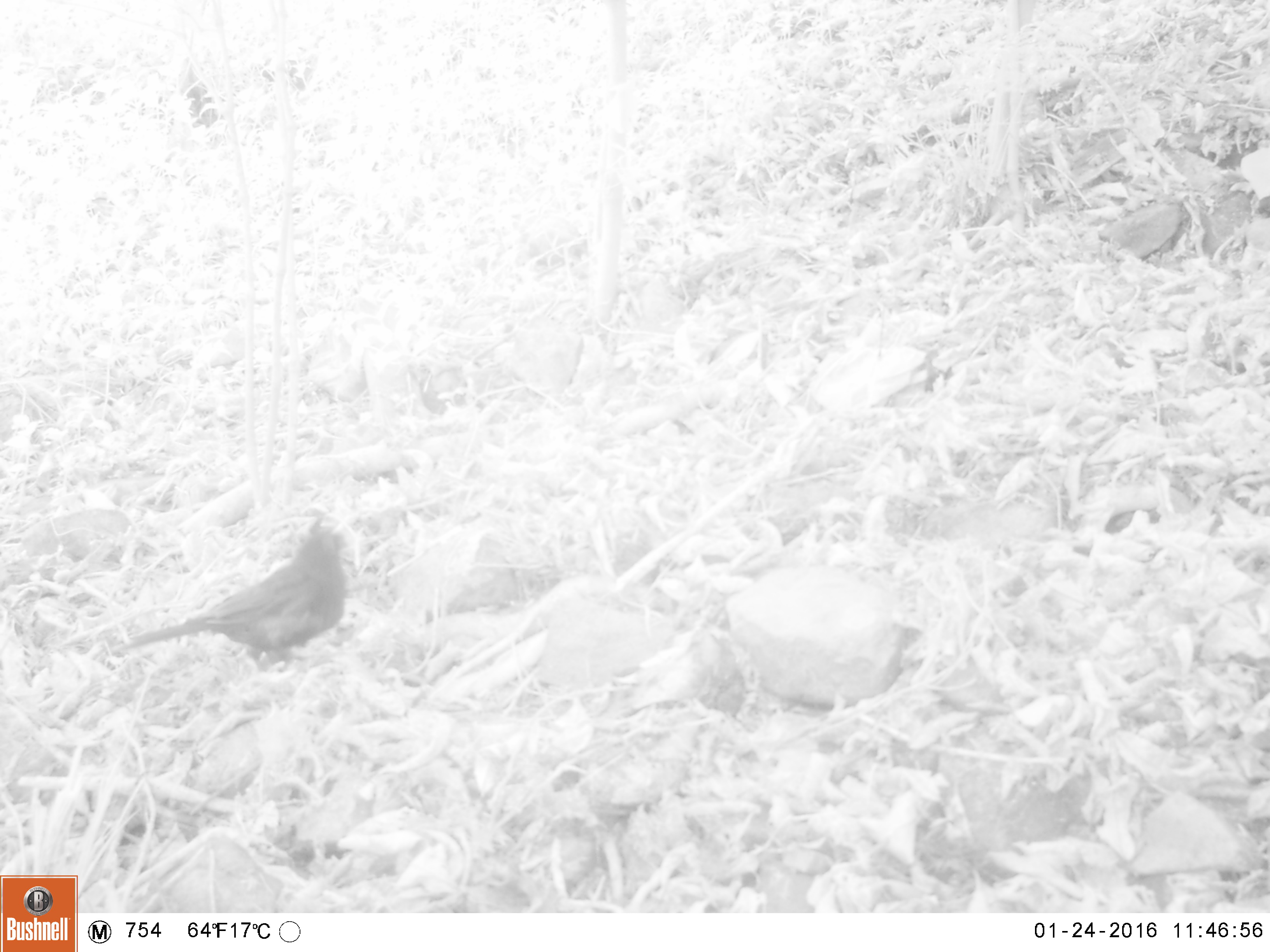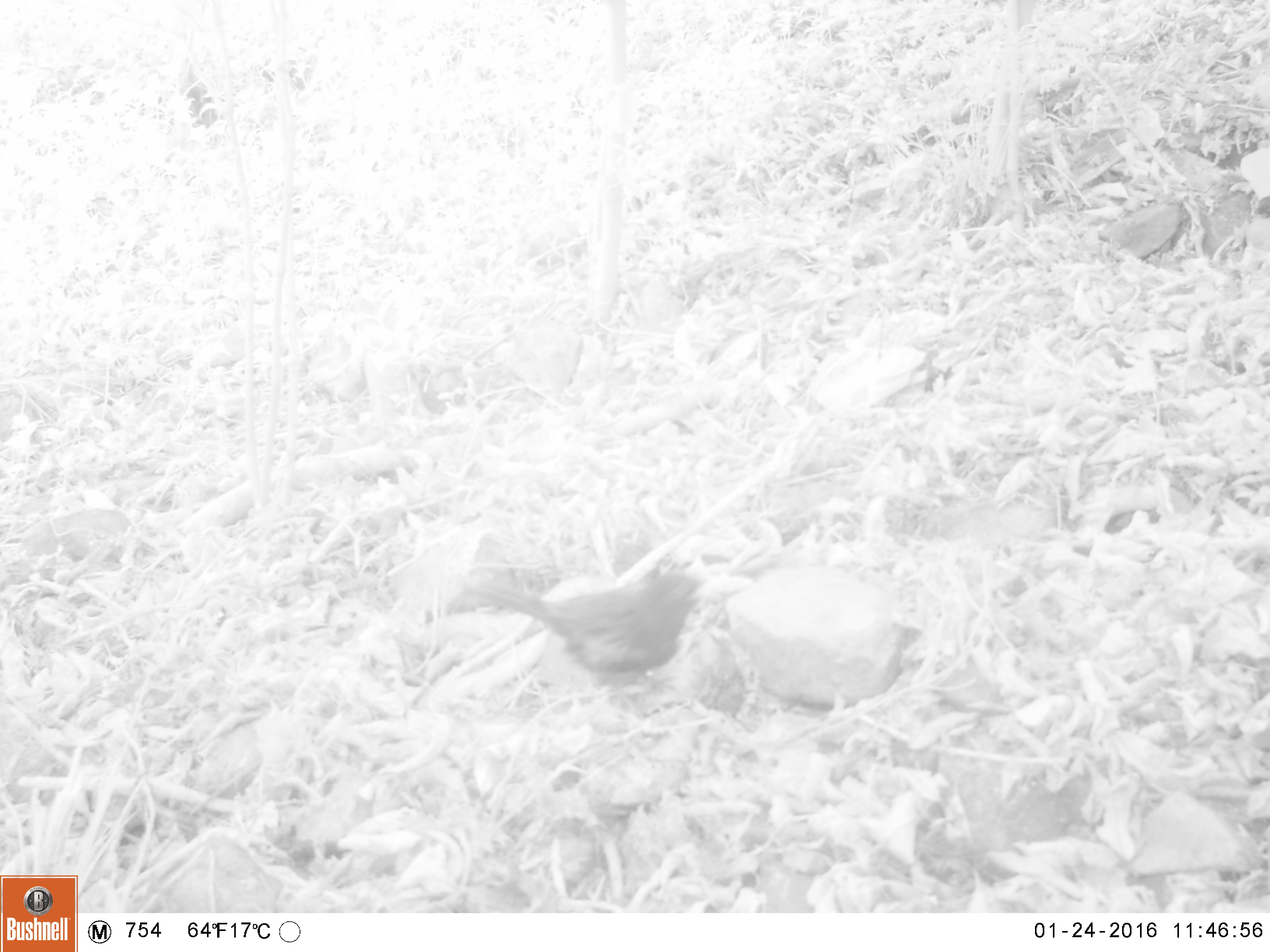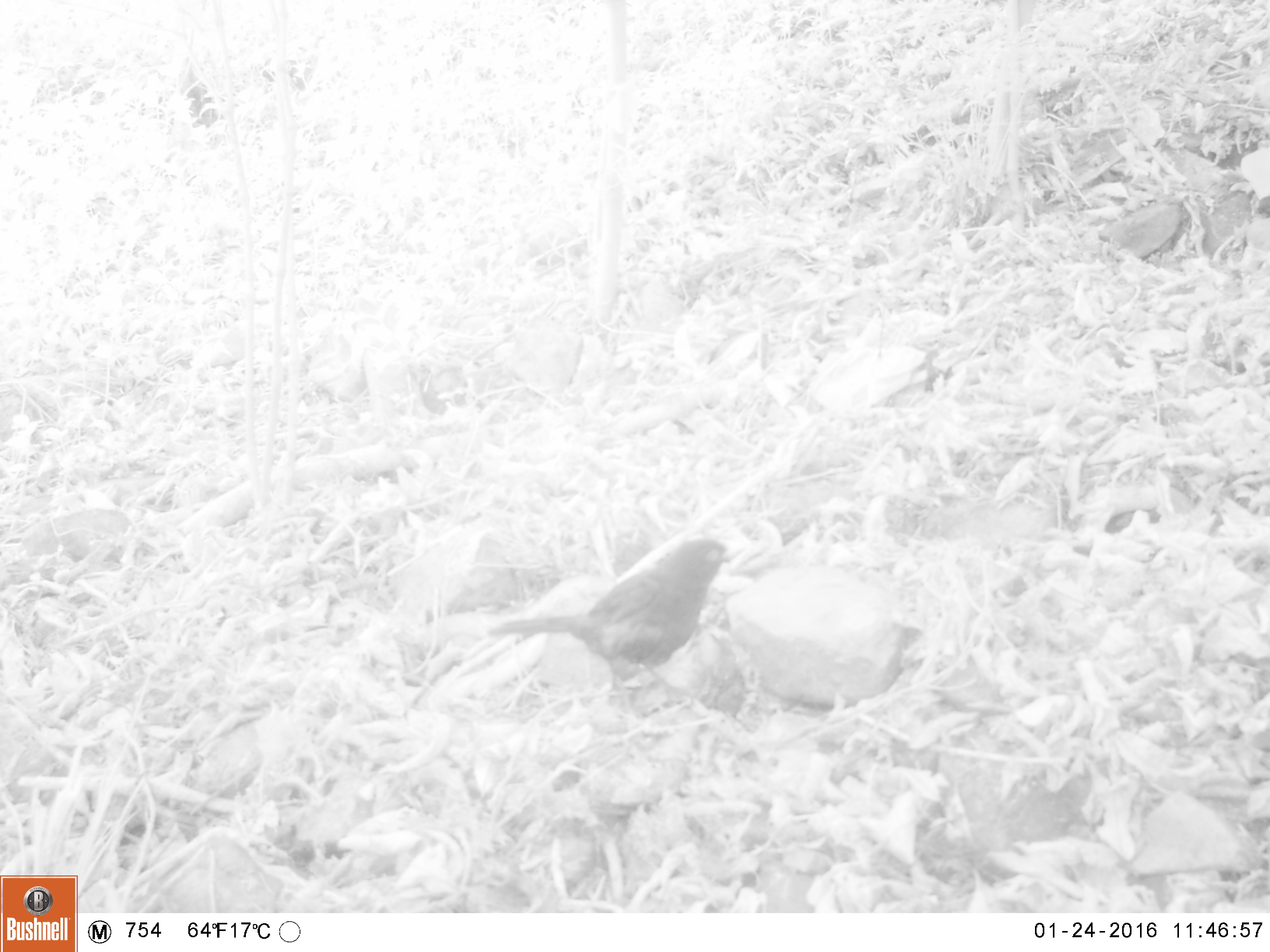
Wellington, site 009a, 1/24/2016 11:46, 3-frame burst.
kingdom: Animalia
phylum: Chordata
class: Aves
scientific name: Aves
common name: bird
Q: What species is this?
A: Bird (Aves).